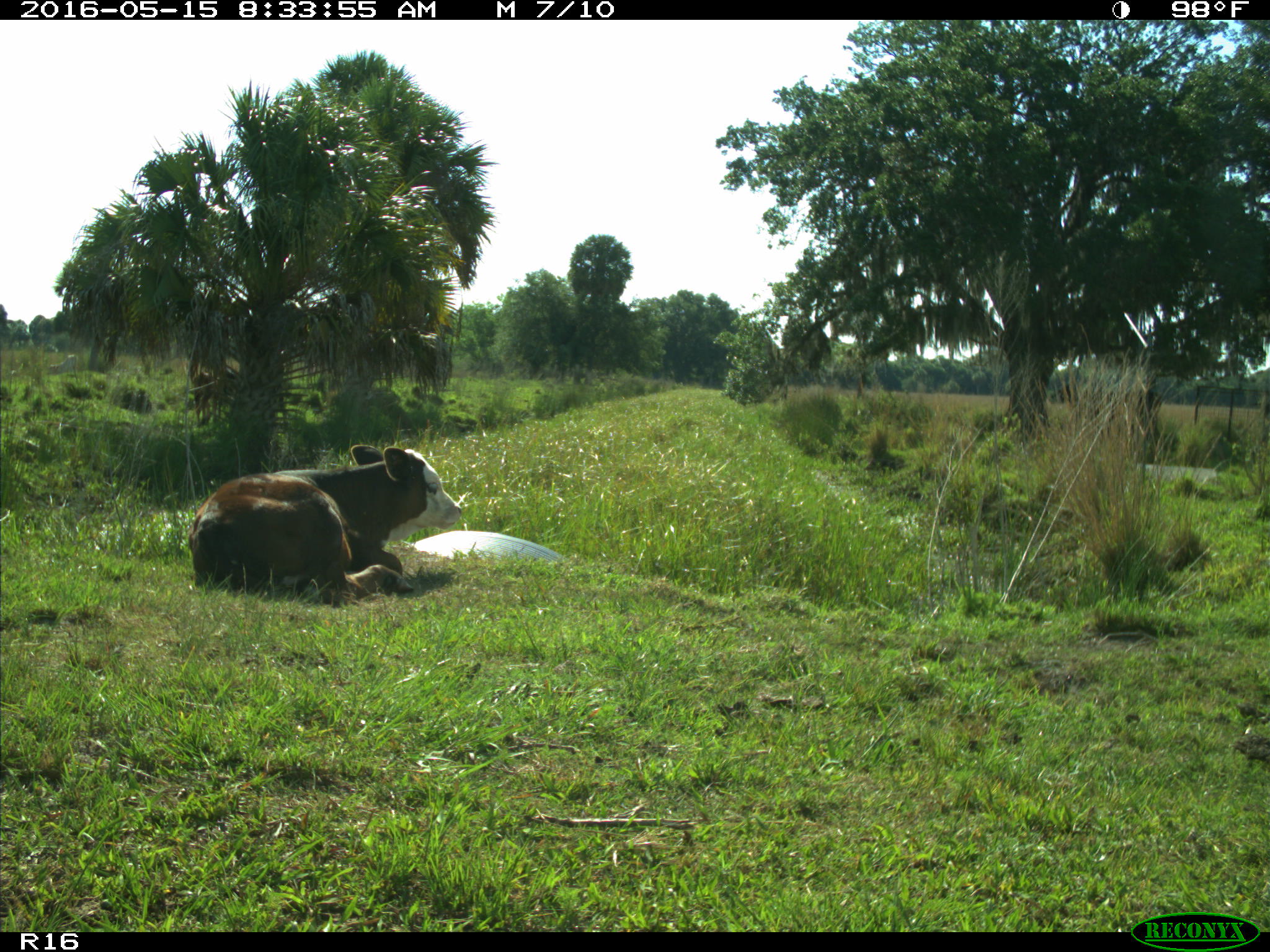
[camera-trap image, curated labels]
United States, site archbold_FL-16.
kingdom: Animalia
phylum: Chordata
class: Mammalia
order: Artiodactyla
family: Bovidae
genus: Bos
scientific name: Bos taurus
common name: domestic cow